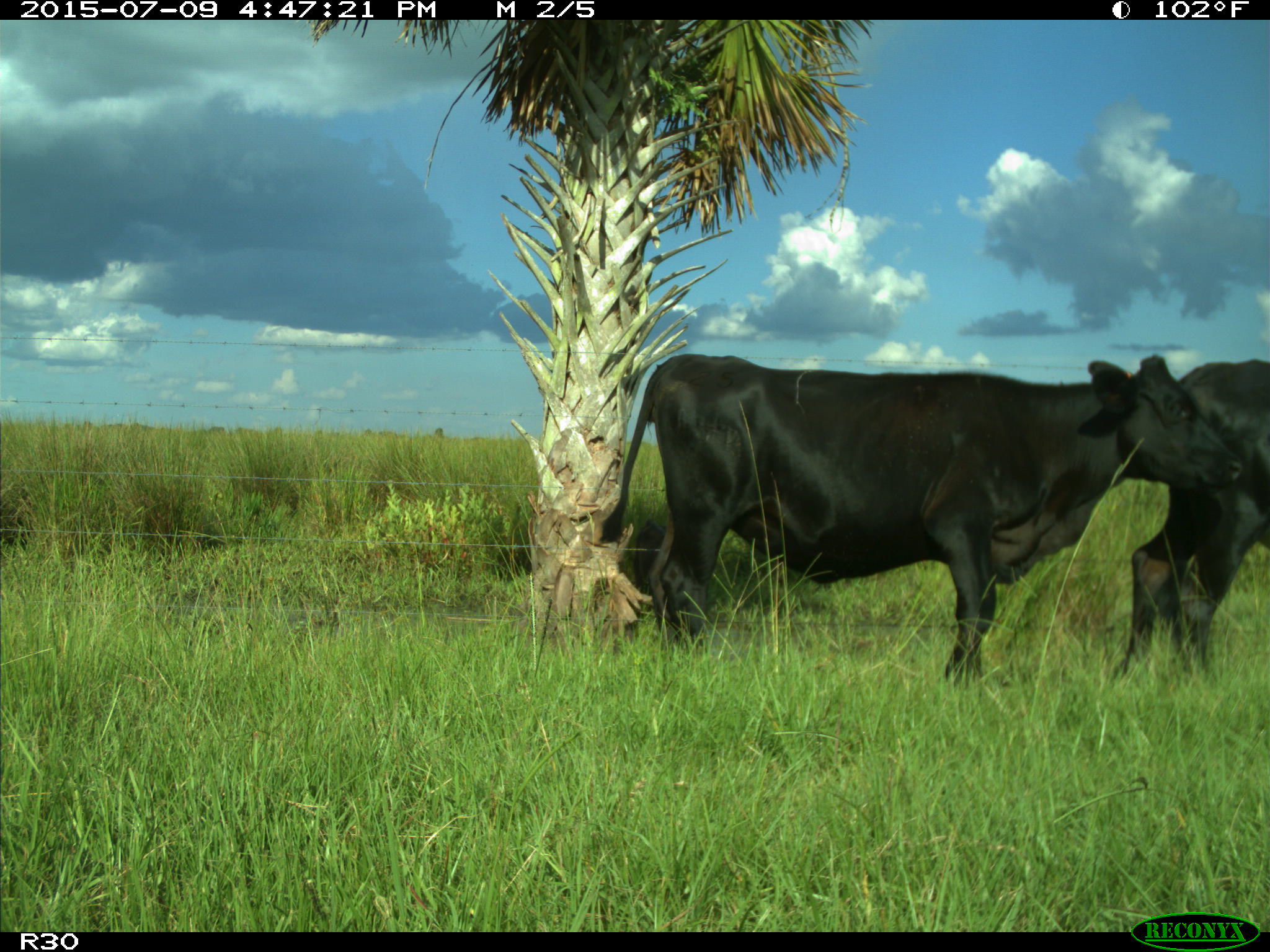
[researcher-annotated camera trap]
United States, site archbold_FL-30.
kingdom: Animalia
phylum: Chordata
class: Mammalia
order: Artiodactyla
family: Bovidae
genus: Bos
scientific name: Bos taurus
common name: domestic cow